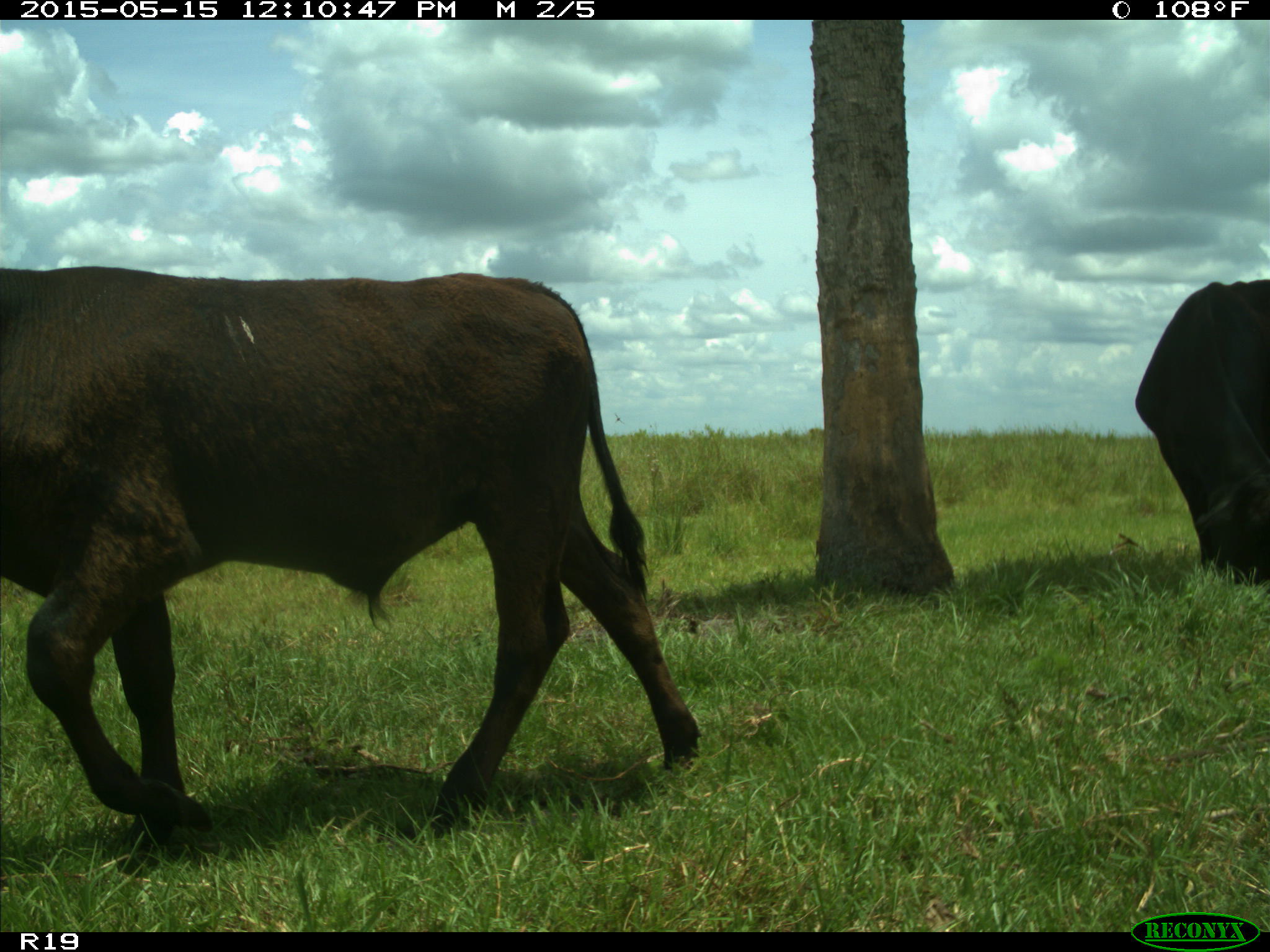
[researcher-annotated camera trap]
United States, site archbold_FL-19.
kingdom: Animalia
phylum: Chordata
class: Mammalia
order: Artiodactyla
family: Bovidae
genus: Bos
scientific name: Bos taurus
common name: domestic cow